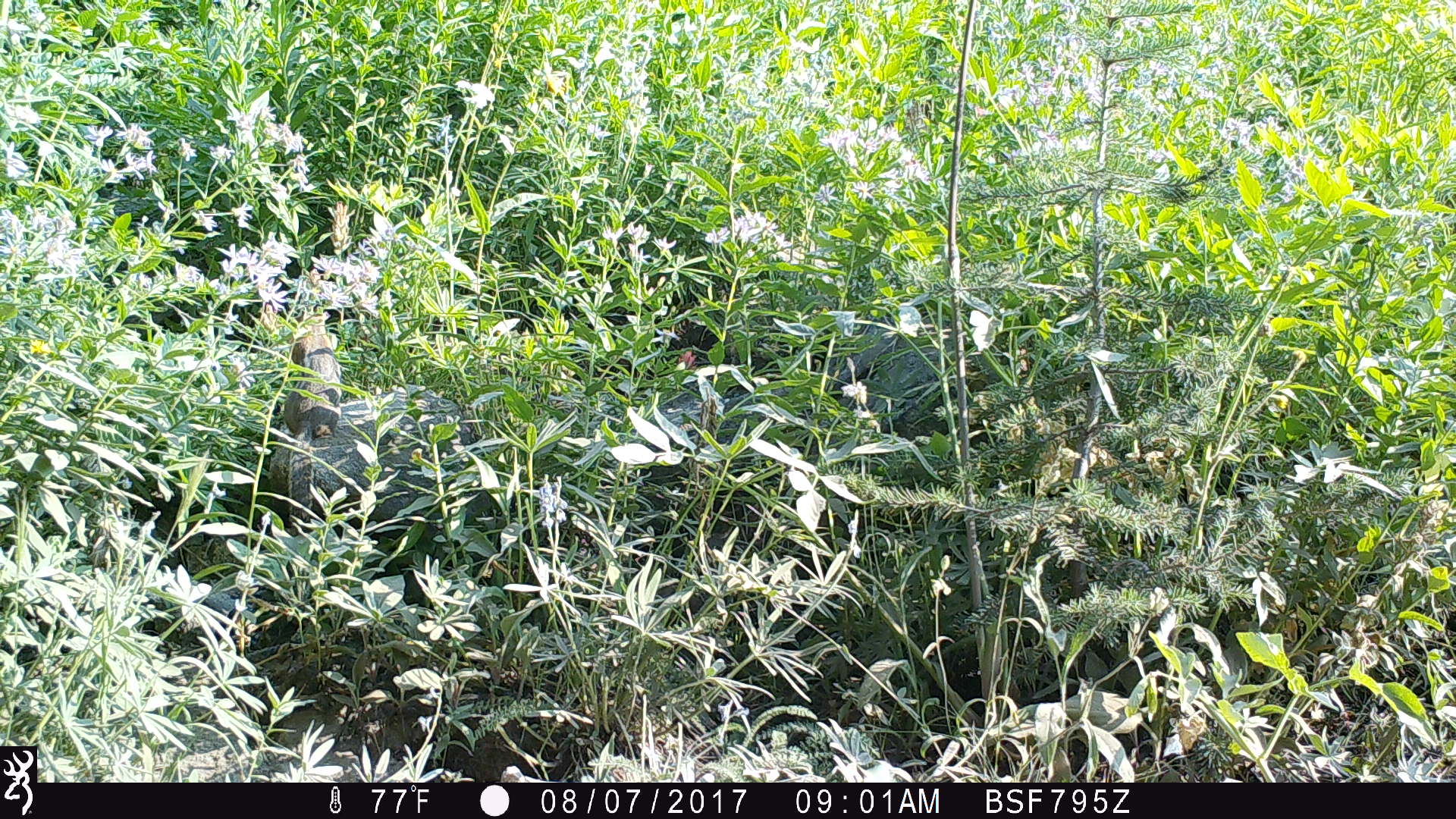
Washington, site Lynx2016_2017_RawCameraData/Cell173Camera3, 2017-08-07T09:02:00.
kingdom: Animalia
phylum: Chordata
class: Mammalia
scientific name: Mammalia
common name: small mammal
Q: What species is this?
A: Small mammal (Mammalia).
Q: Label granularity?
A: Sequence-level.